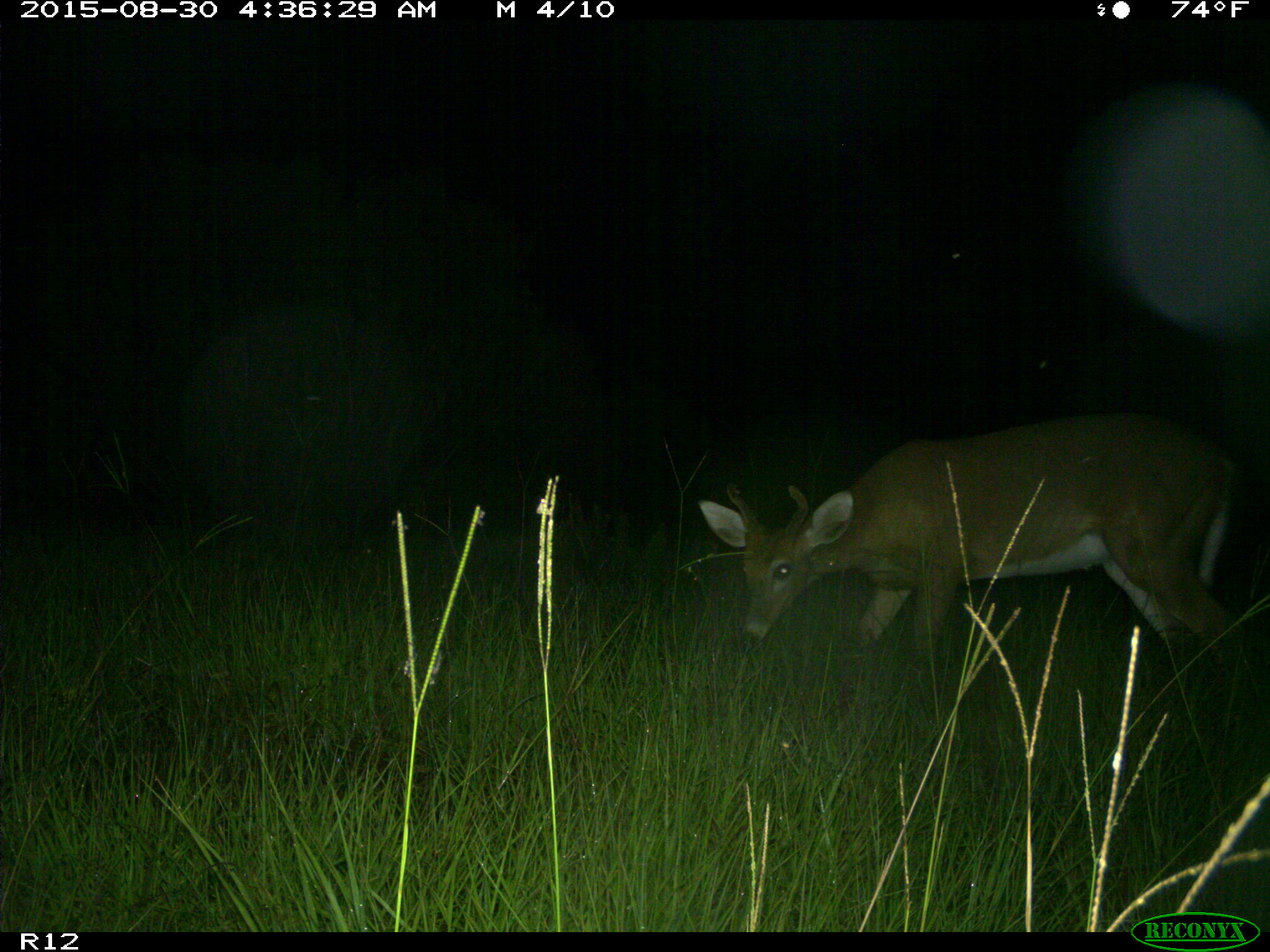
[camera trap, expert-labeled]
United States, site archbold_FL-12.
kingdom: Animalia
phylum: Chordata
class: Mammalia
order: Artiodactyla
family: Cervidae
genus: Odocoileus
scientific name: Odocoileus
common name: deer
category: unidentified deer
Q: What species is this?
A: Unidentified deer (deer) (Odocoileus).